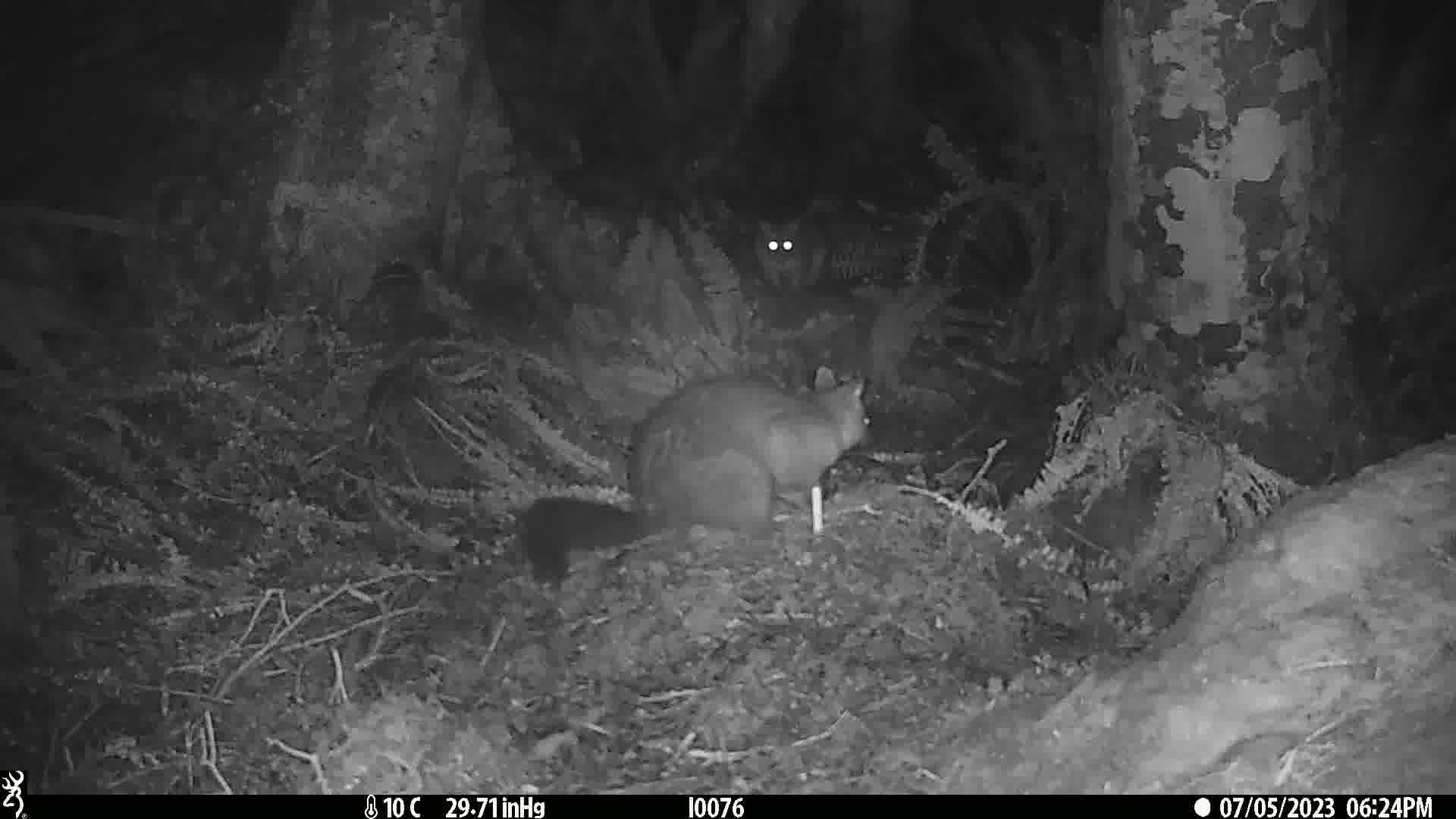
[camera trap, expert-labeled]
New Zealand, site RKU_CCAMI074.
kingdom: Animalia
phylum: Chordata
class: Mammalia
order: Diprotodontia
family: Phalangeridae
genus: Trichosurus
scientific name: Trichosurus vulpecula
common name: common brushtail possum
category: possum